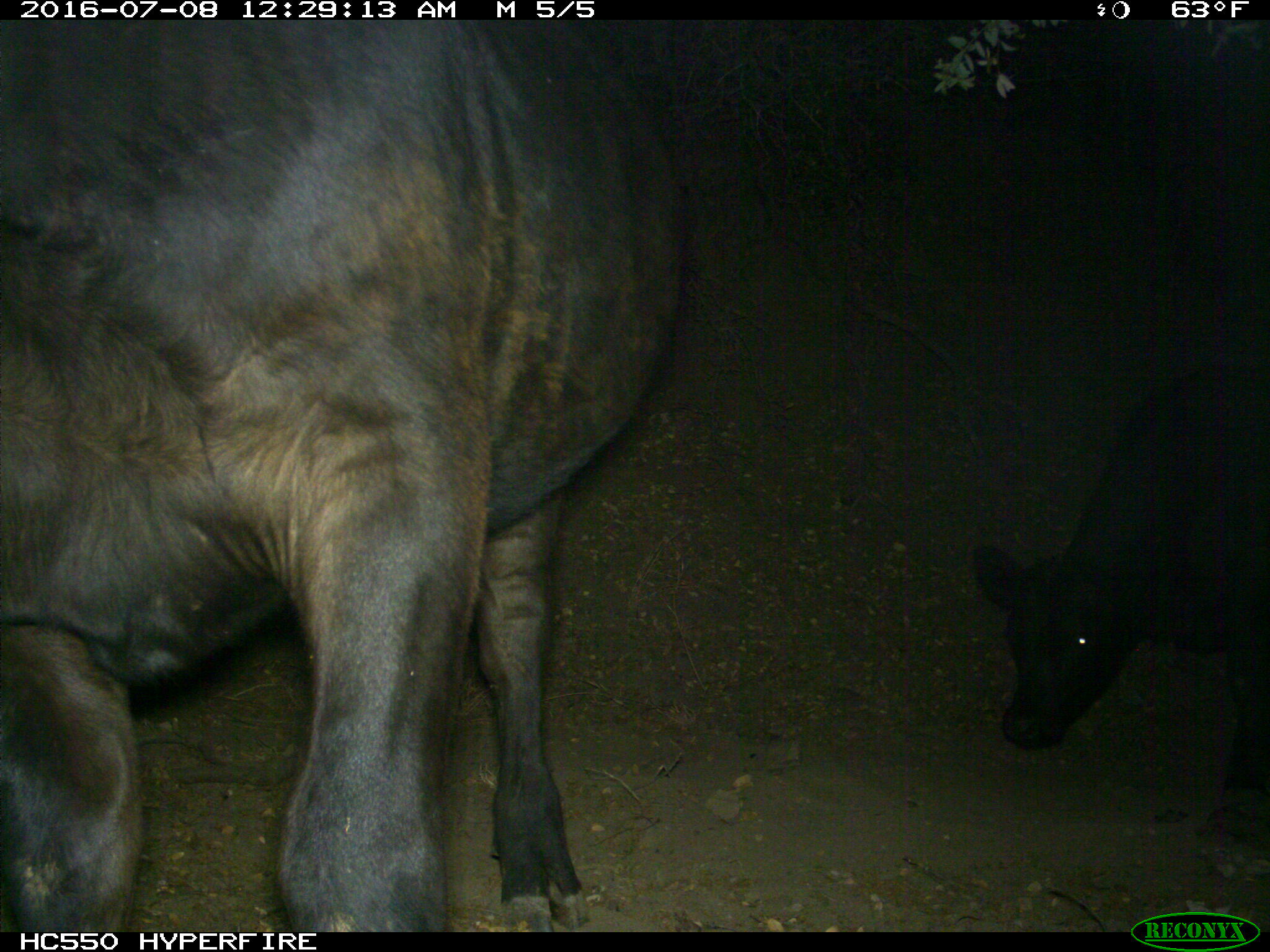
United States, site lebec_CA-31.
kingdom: Animalia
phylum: Chordata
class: Mammalia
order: Artiodactyla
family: Bovidae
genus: Bos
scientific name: Bos taurus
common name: domestic cow